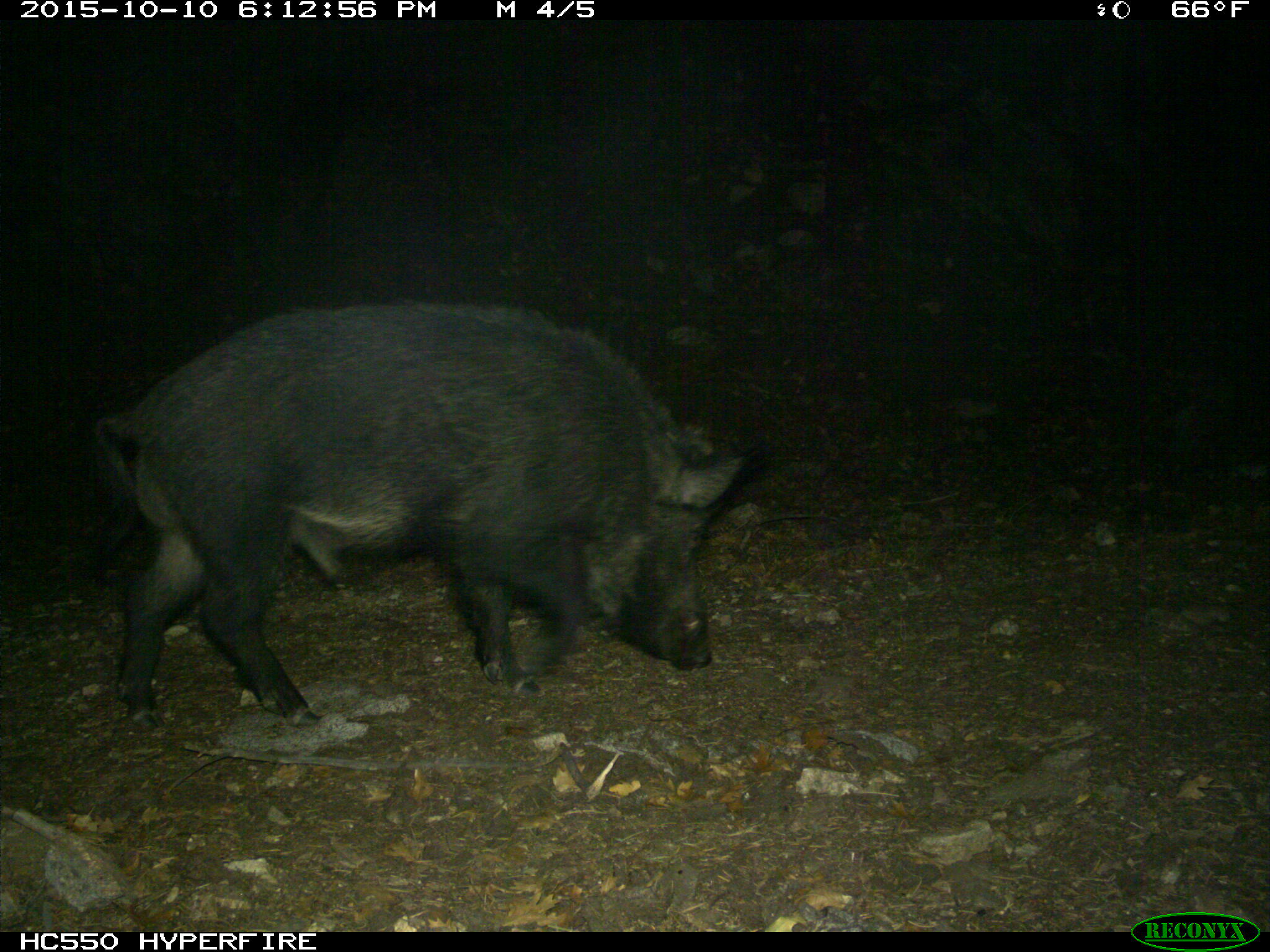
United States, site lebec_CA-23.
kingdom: Animalia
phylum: Chordata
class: Mammalia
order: Artiodactyla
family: Suidae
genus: Sus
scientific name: Sus scrofa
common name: wild boar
Sus scrofa (wild boar).